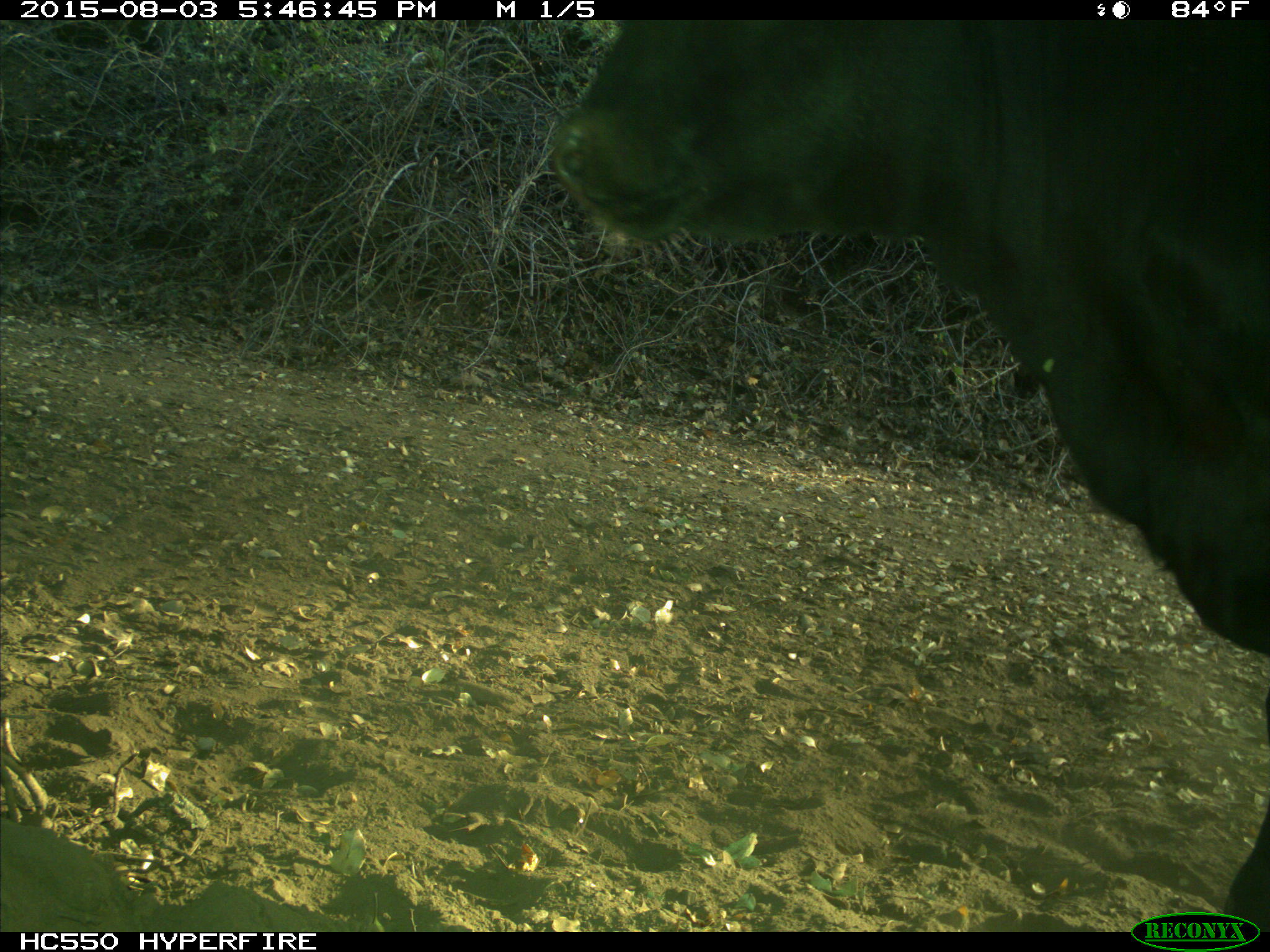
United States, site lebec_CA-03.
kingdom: Animalia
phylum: Chordata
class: Mammalia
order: Artiodactyla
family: Bovidae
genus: Bos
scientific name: Bos taurus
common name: domestic cow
Bos taurus (domestic cow).